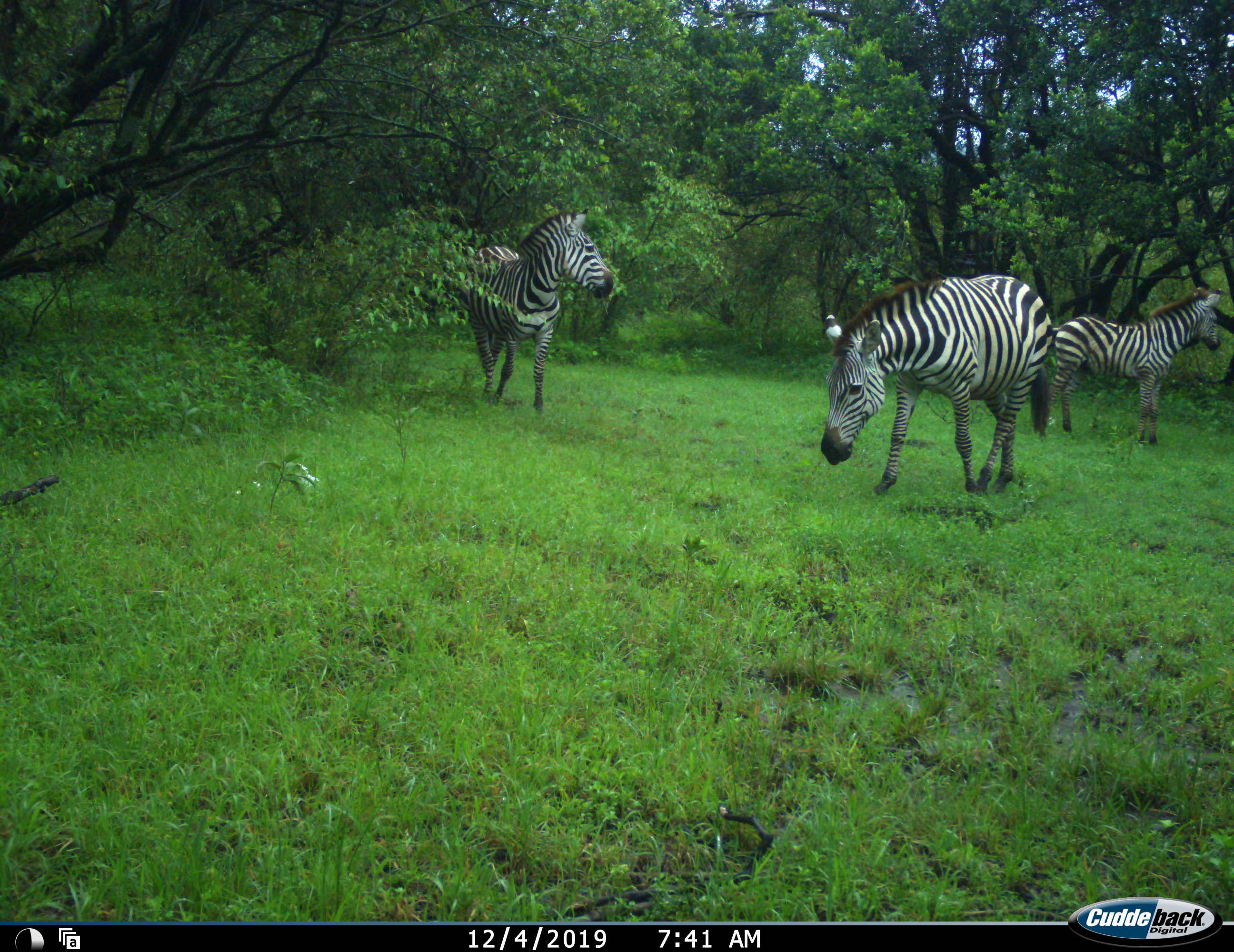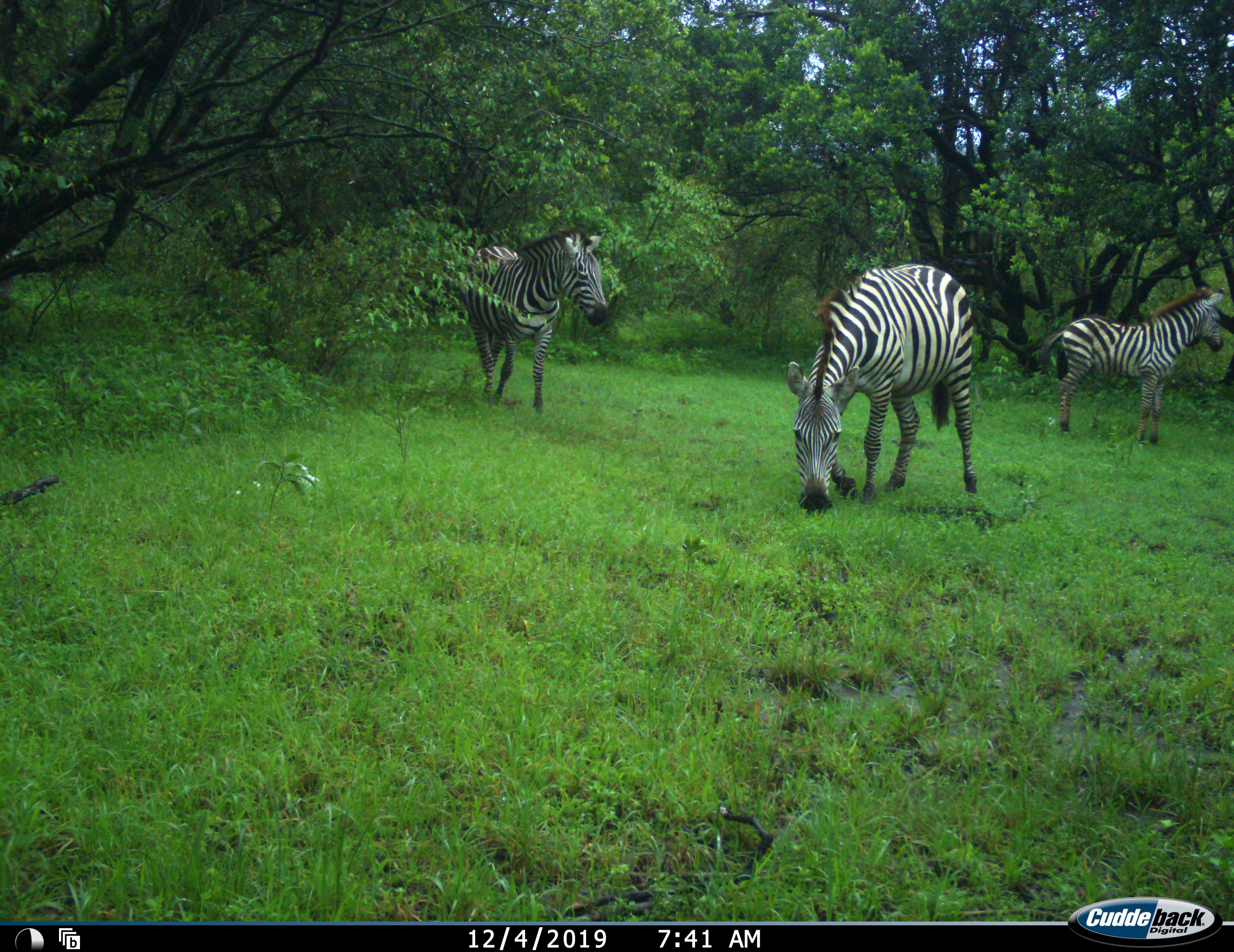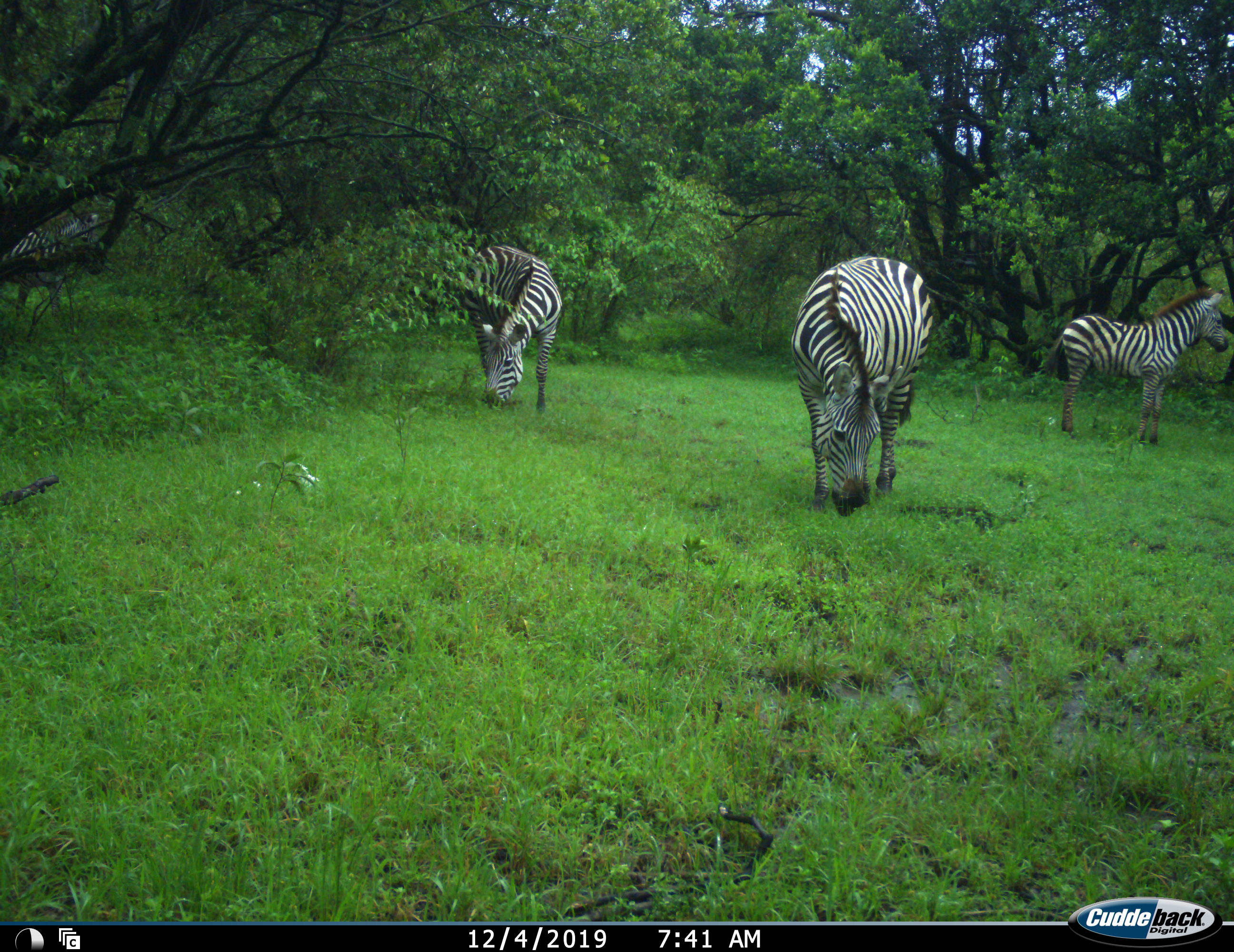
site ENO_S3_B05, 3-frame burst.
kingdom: Animalia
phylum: Chordata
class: Mammalia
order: Perissodactyla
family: Equidae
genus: Equus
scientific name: Equus quagga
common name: plains zebra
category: zebraplains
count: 4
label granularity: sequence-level